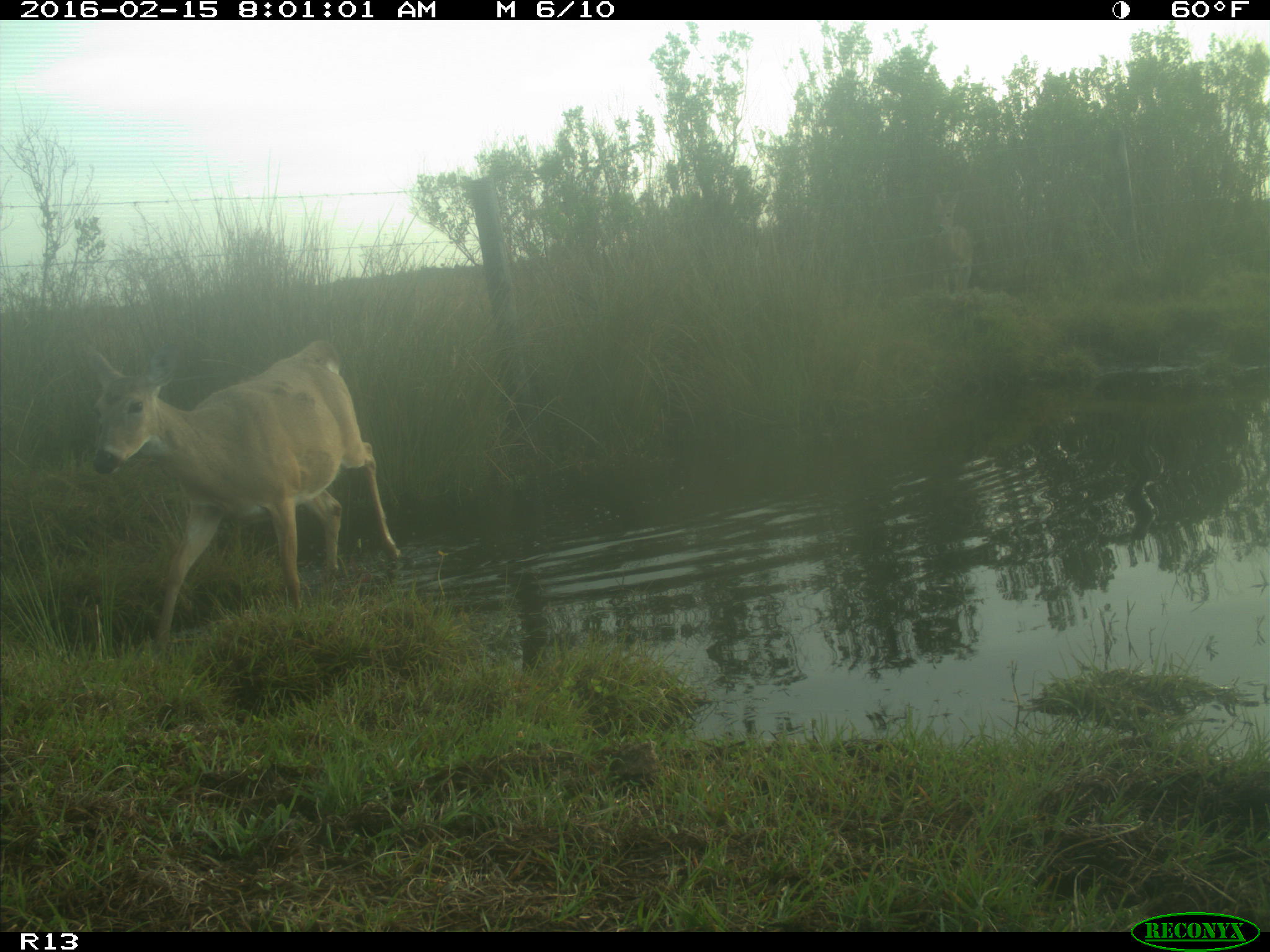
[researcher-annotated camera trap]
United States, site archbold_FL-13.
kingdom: Animalia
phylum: Chordata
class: Mammalia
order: Artiodactyla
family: Cervidae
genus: Odocoileus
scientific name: Odocoileus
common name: deer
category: unidentified deer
Unidentified deer (deer) (Odocoileus).